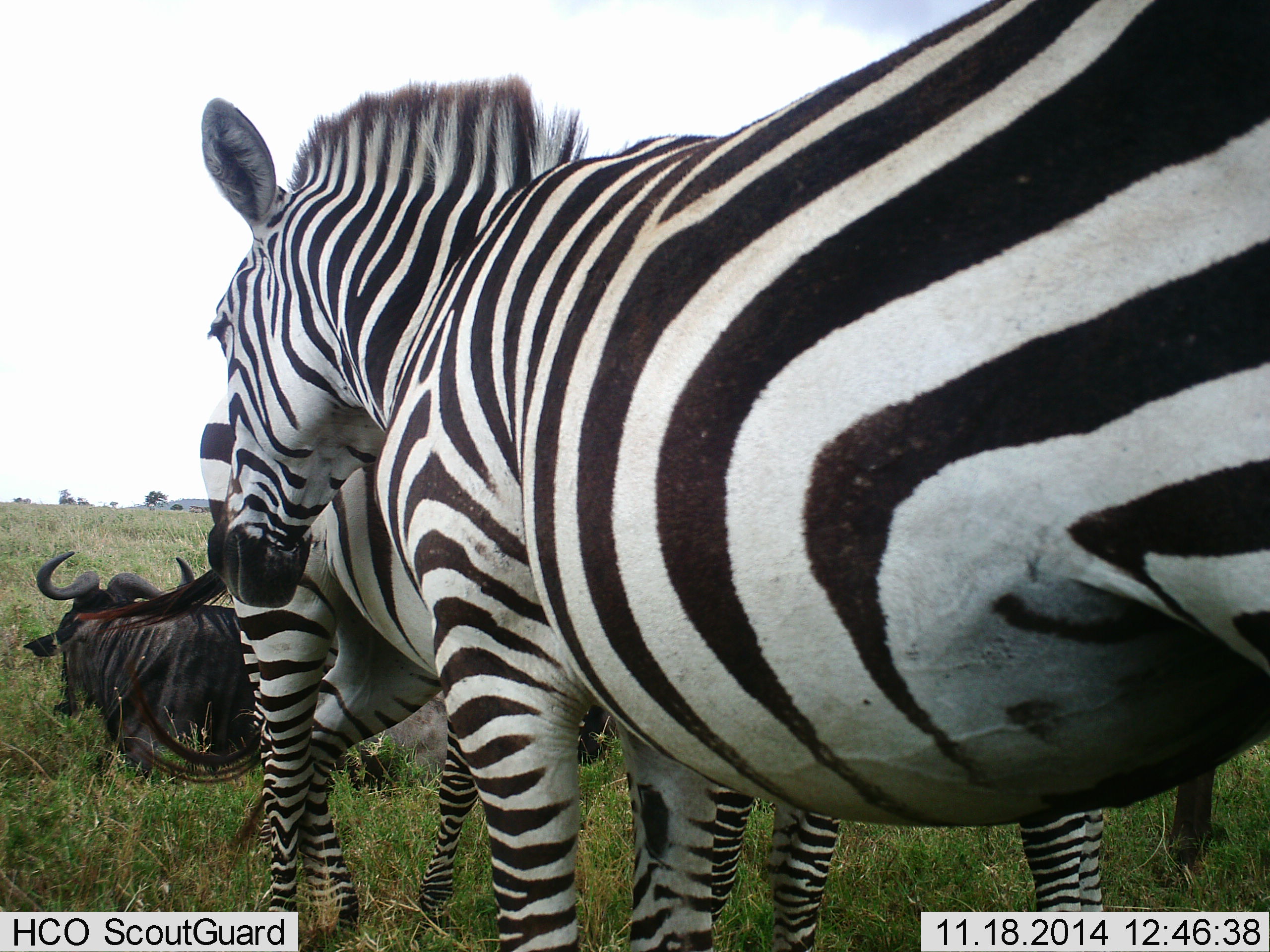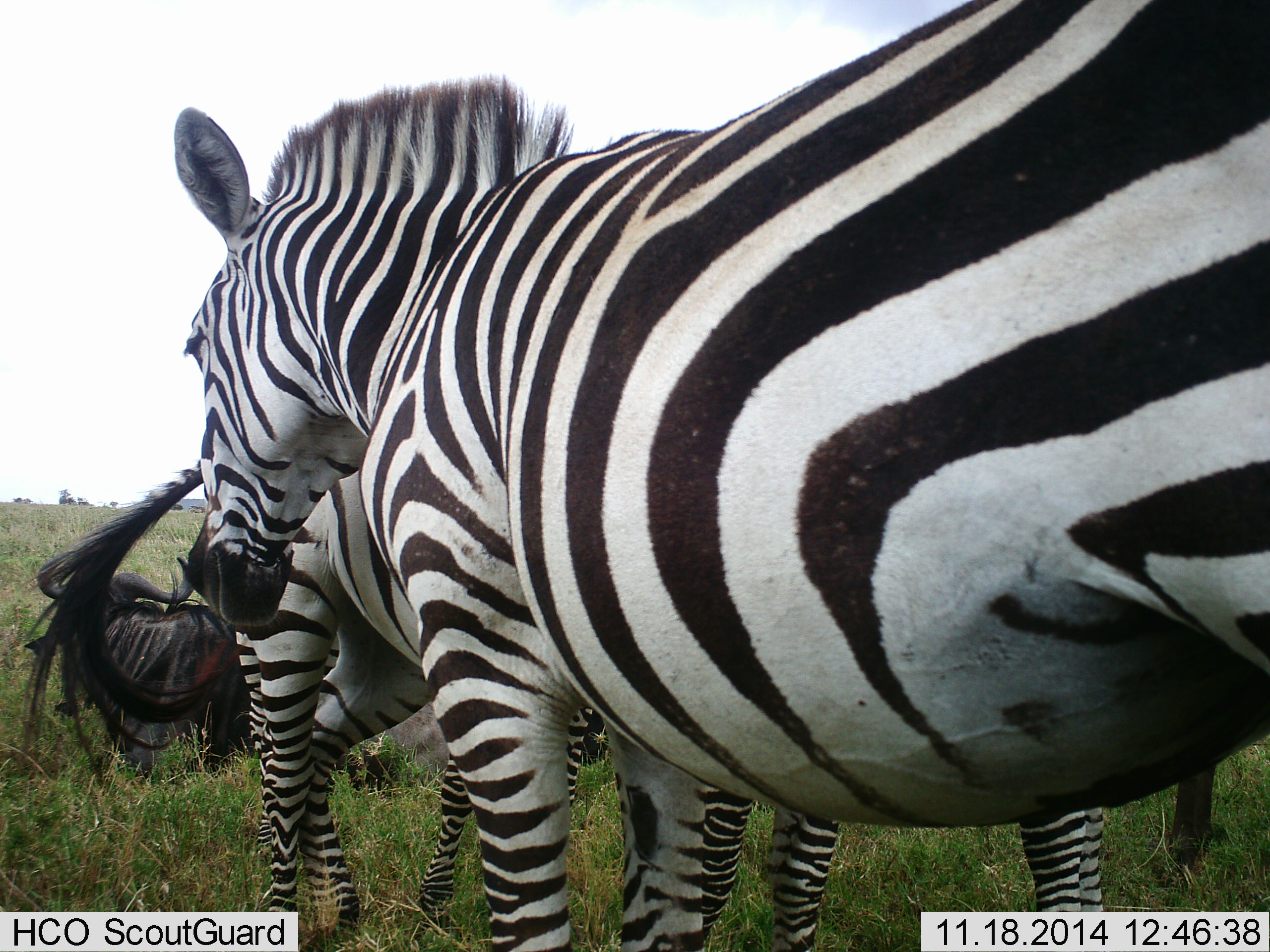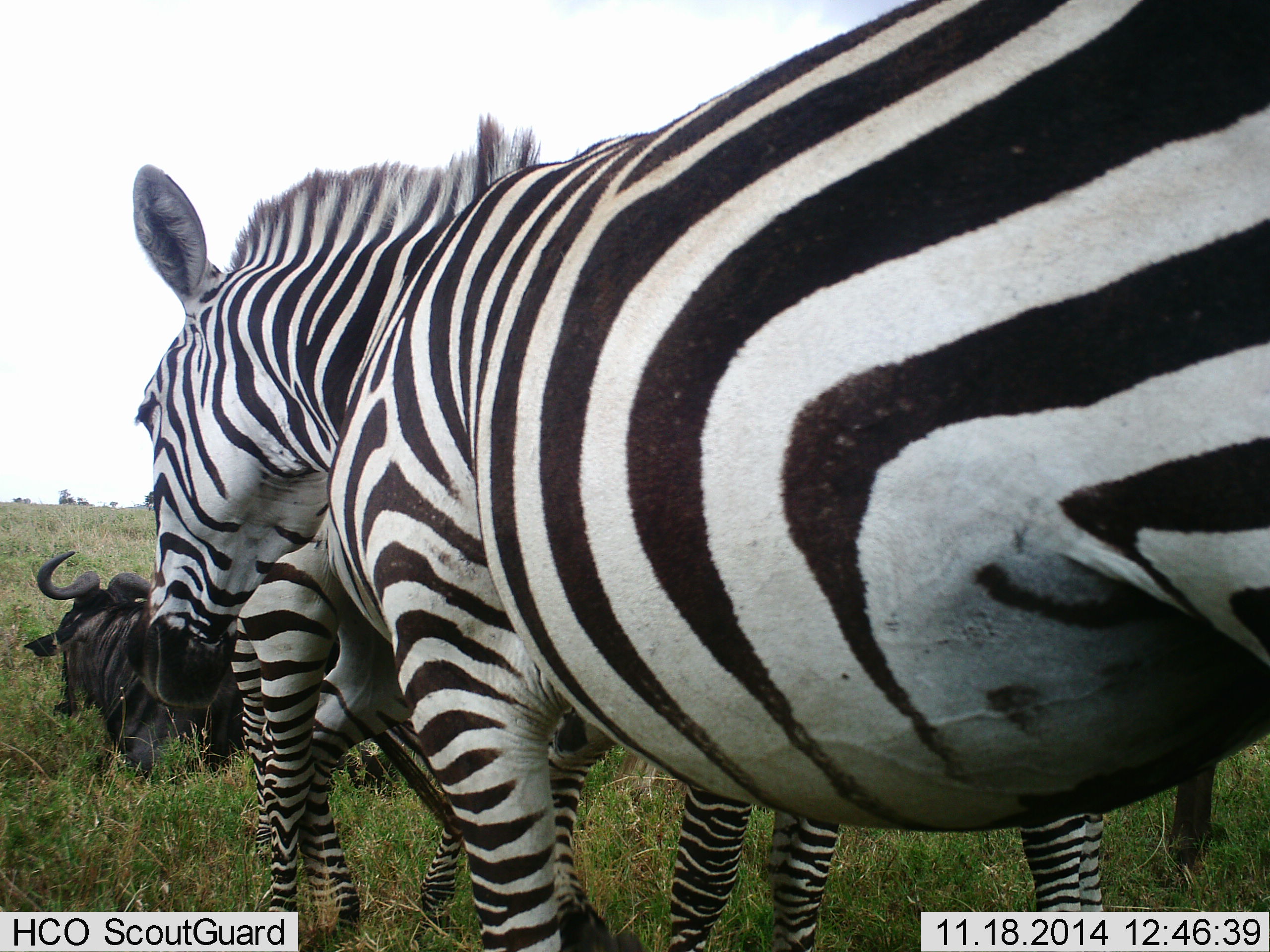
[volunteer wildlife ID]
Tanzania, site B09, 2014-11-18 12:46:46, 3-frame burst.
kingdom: Animalia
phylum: Chordata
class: Mammalia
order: Artiodactyla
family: Bovidae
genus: Connochaetes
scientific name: Connochaetes taurinus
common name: blue wildebeest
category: wildebeest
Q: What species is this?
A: Wildebeest (blue wildebeest) (Connochaetes taurinus).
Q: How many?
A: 1.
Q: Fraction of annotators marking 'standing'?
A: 50%.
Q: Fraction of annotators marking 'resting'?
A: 90%.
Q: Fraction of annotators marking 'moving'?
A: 0%.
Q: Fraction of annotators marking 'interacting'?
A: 0%.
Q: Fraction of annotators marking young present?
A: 0%.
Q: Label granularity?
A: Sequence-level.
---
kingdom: Animalia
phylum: Chordata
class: Mammalia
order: Perissodactyla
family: Equidae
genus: Equus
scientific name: Equus quagga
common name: plains zebra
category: zebra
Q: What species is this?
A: Zebra (plains zebra) (Equus quagga).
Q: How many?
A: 3.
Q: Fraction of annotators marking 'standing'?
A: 83%.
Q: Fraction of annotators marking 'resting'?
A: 17%.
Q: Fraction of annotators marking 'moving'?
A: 0%.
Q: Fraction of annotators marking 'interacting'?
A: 17%.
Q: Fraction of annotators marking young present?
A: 0%.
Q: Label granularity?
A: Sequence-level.